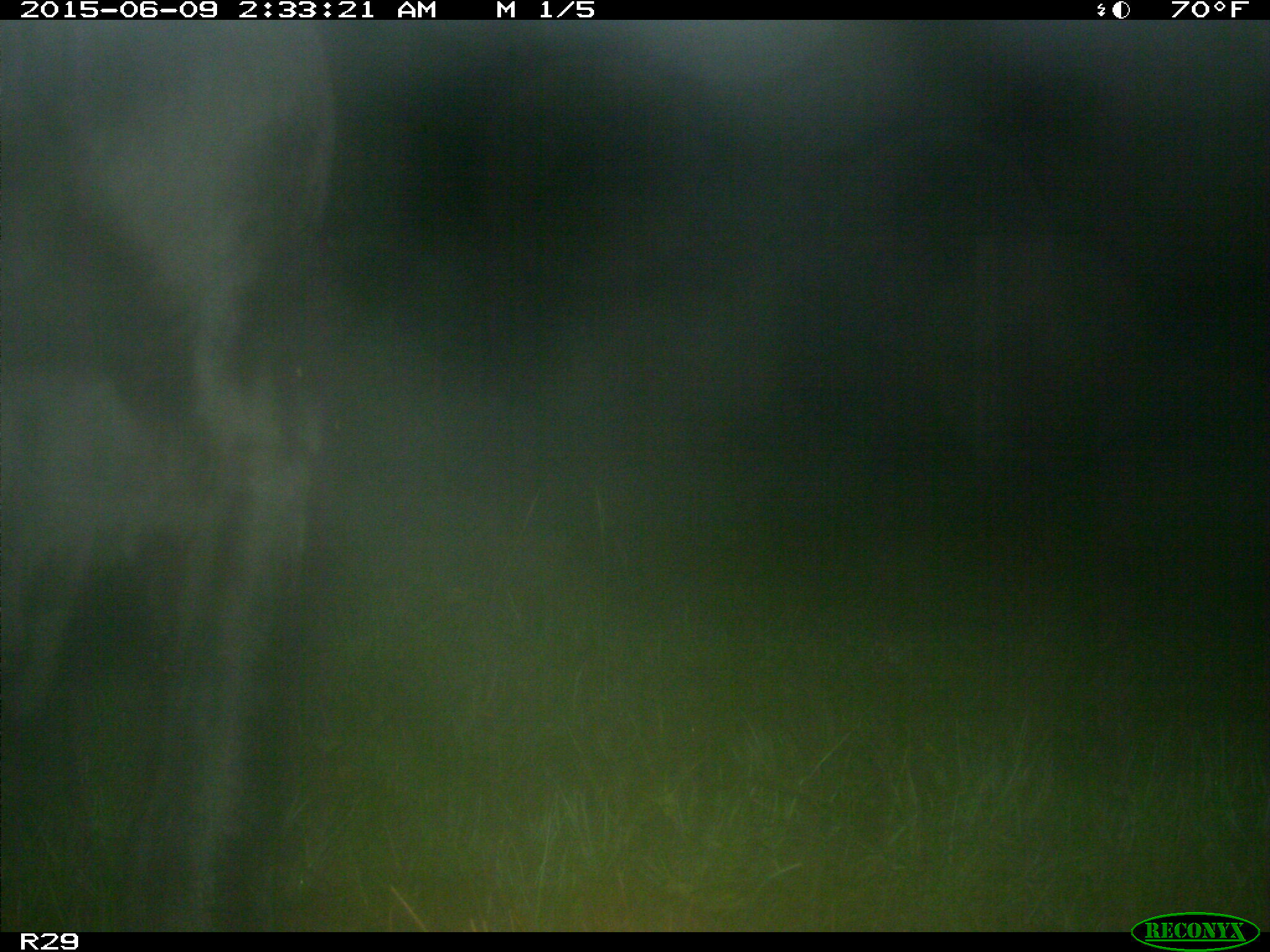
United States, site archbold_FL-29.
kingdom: Animalia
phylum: Chordata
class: Mammalia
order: Artiodactyla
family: Bovidae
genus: Bos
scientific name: Bos taurus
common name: domestic cow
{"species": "Bos taurus (domestic cow)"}